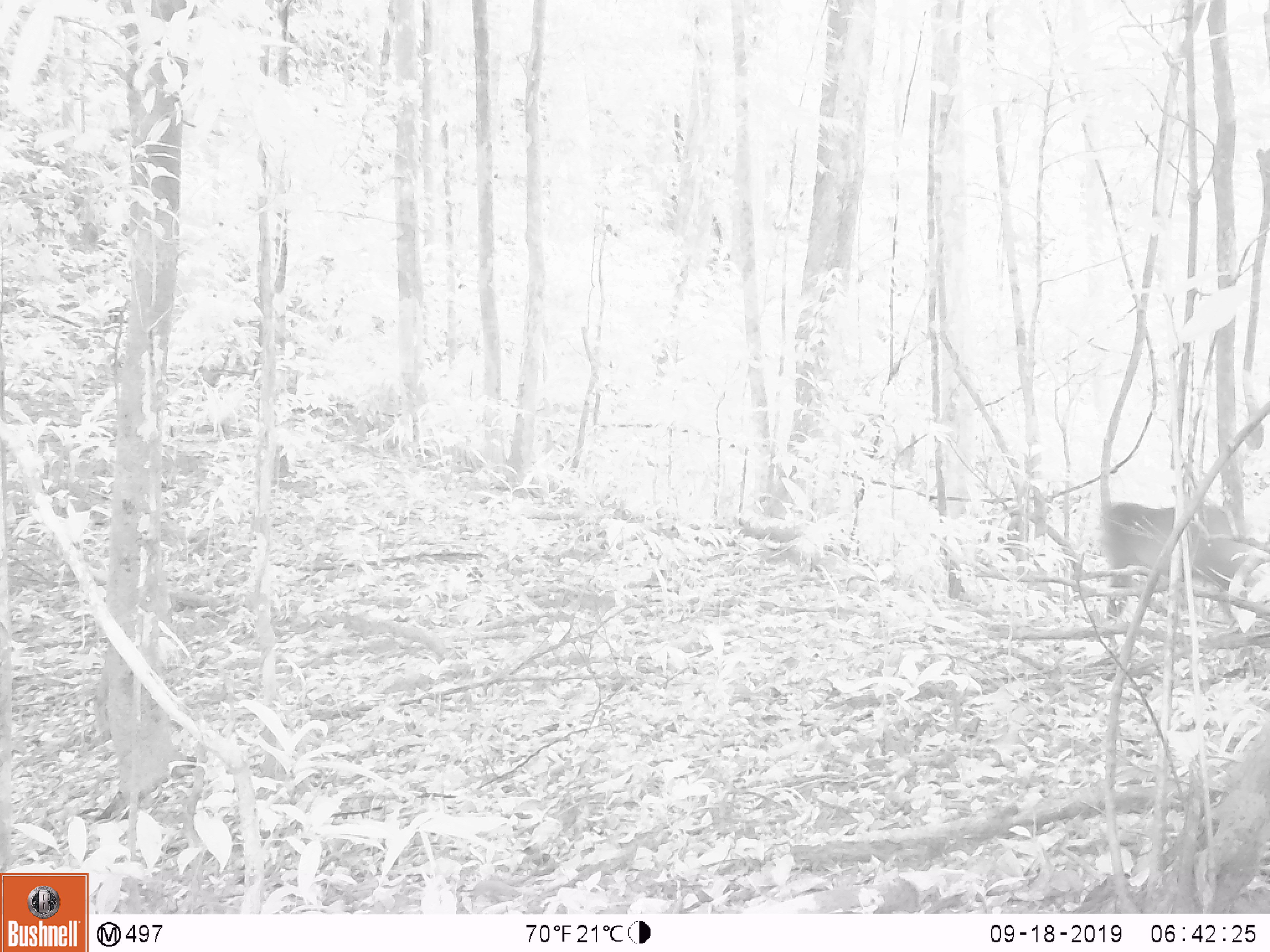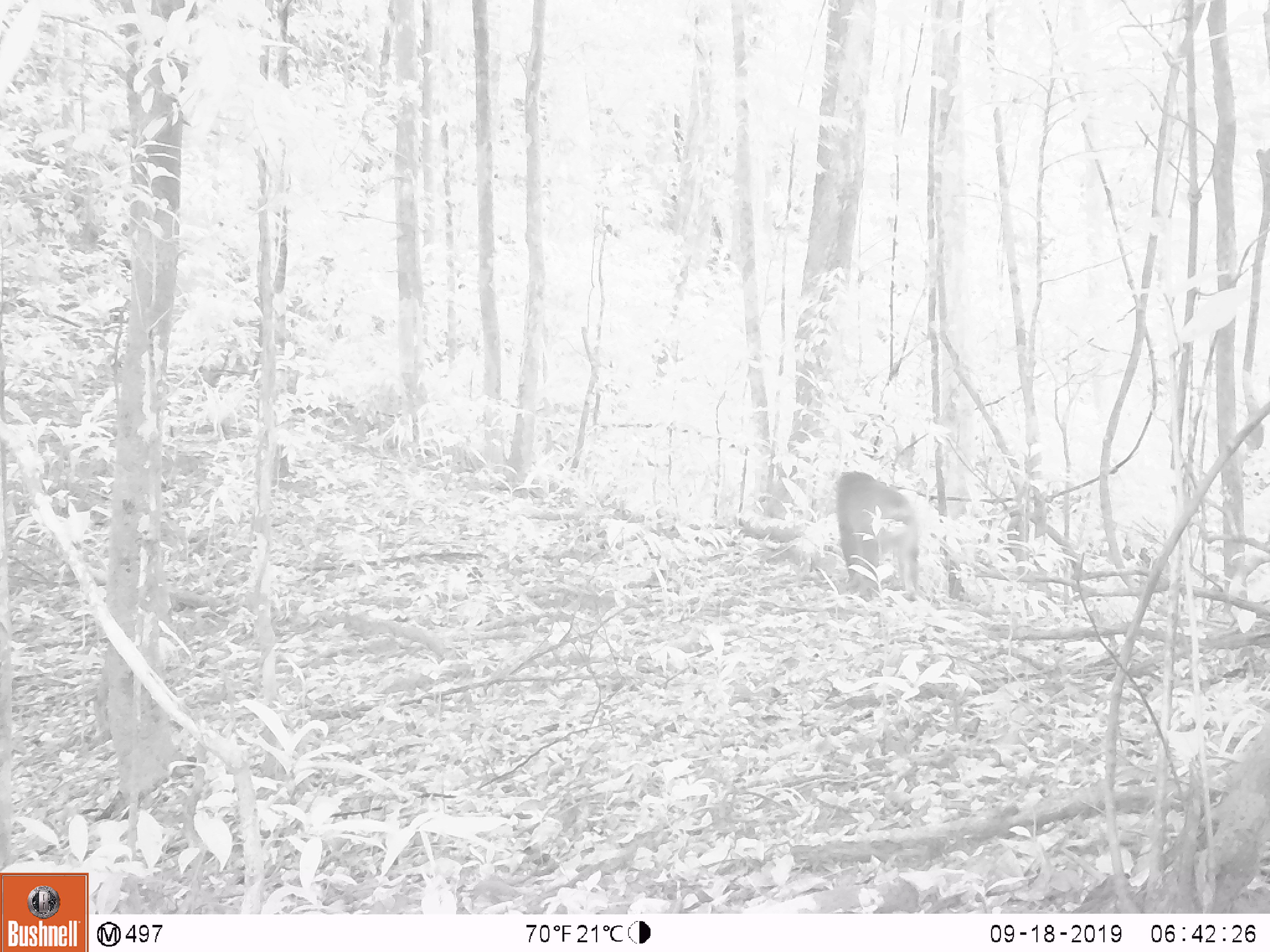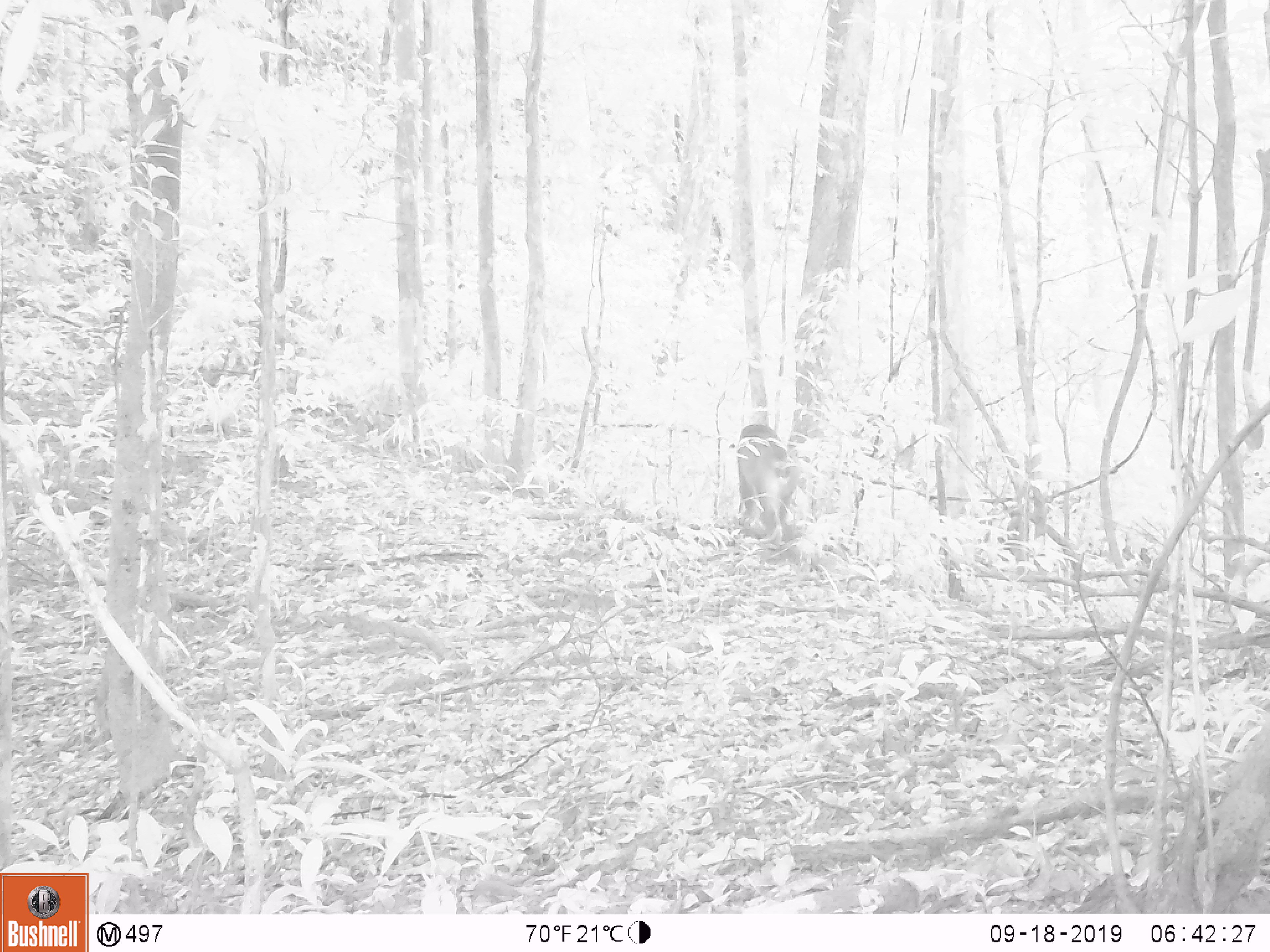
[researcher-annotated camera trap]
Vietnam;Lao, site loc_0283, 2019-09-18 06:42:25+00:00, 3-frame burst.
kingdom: Animalia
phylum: Chordata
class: Mammalia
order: Primates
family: Cercopithecidae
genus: Macaca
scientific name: Macaca arctoides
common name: stump-tailed macaque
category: stump tailed macaque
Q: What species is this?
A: Stump tailed macaque (stump-tailed macaque) (Macaca arctoides).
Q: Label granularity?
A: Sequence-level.